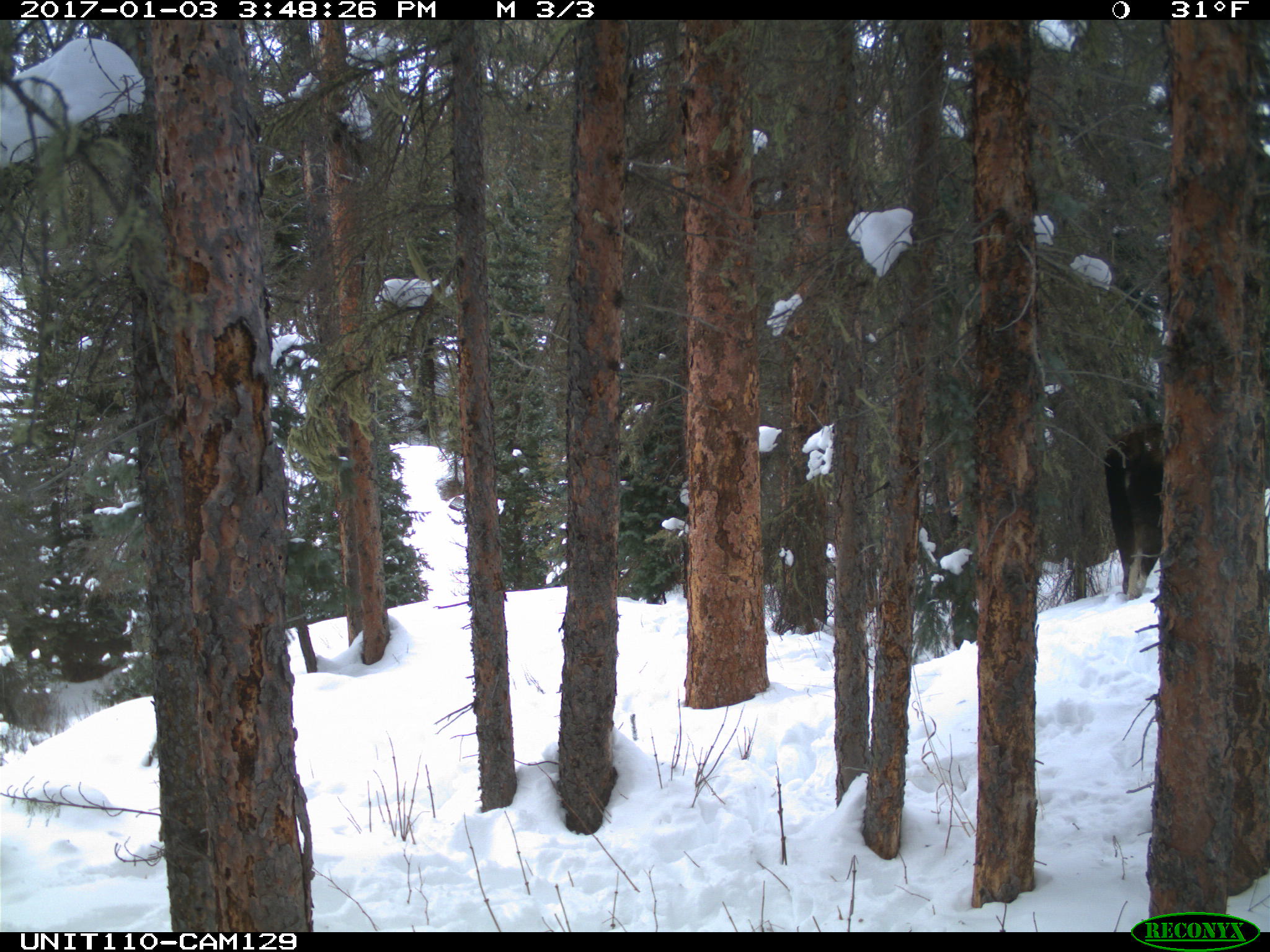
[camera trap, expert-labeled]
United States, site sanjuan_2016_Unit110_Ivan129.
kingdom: Animalia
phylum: Chordata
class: Mammalia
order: Artiodactyla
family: Cervidae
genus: Alces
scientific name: Alces alces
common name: moose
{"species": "Alces alces (moose)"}